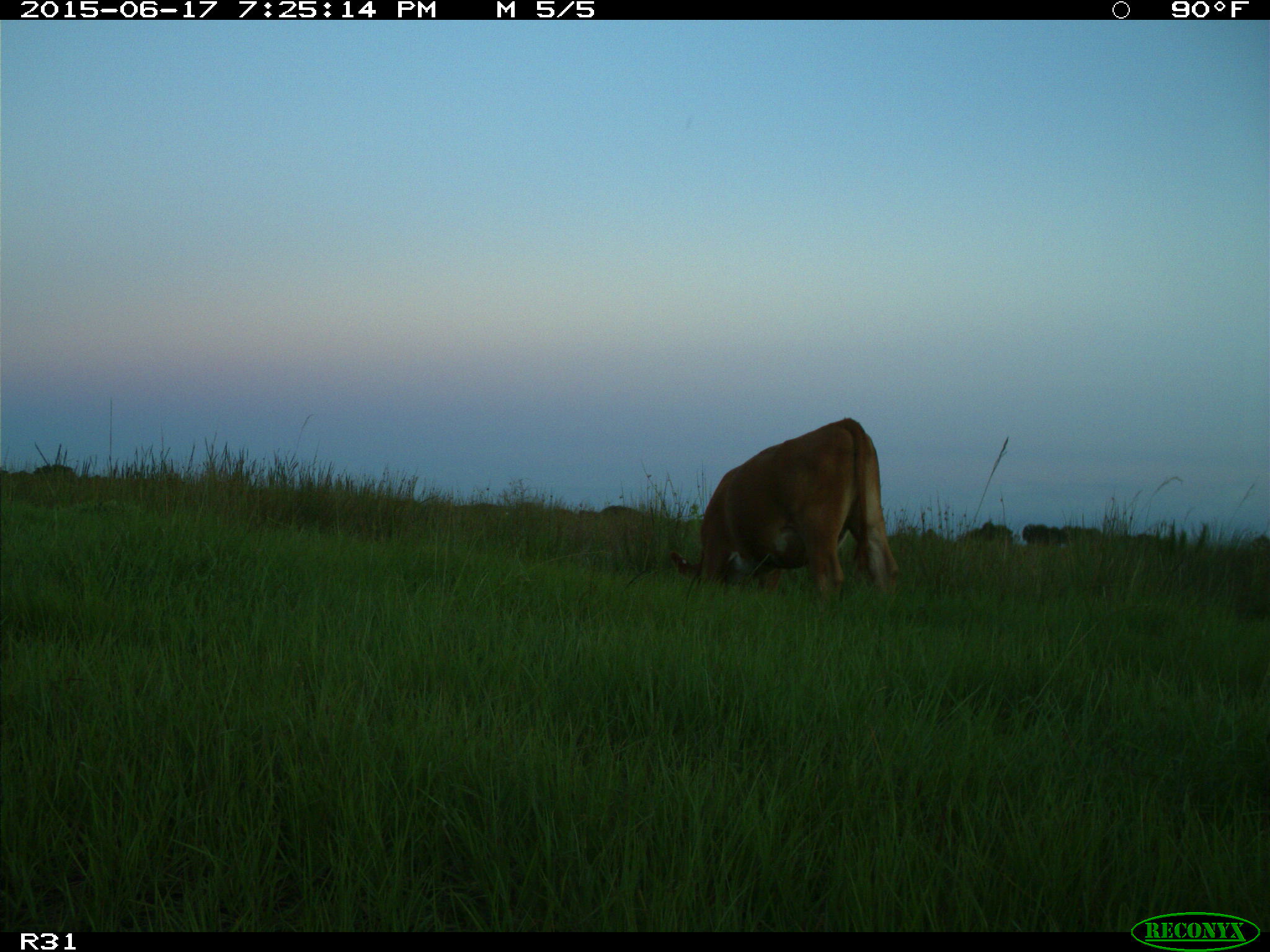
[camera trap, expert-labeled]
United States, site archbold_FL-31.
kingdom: Animalia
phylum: Chordata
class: Mammalia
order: Artiodactyla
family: Bovidae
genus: Bos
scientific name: Bos taurus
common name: domestic cow